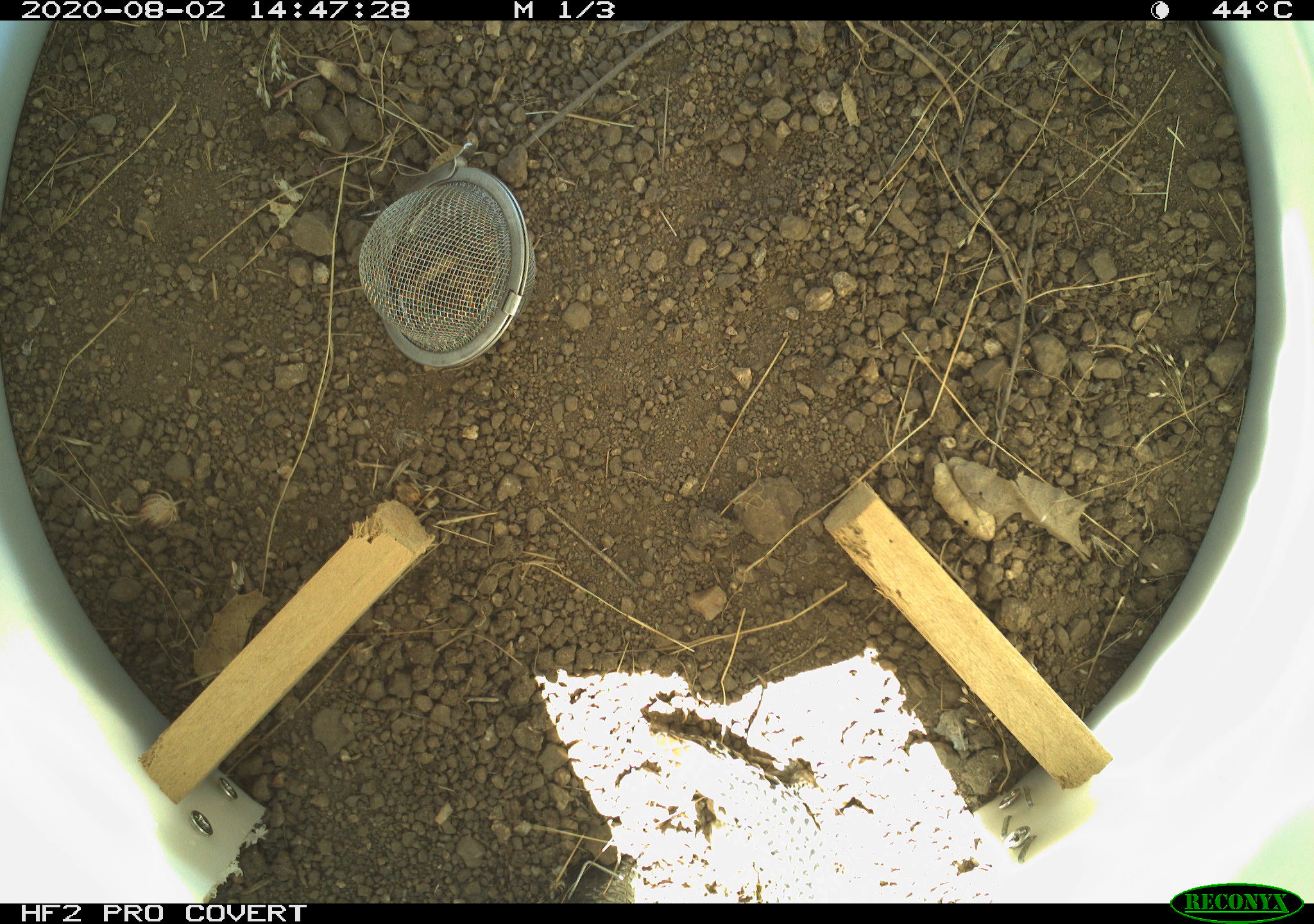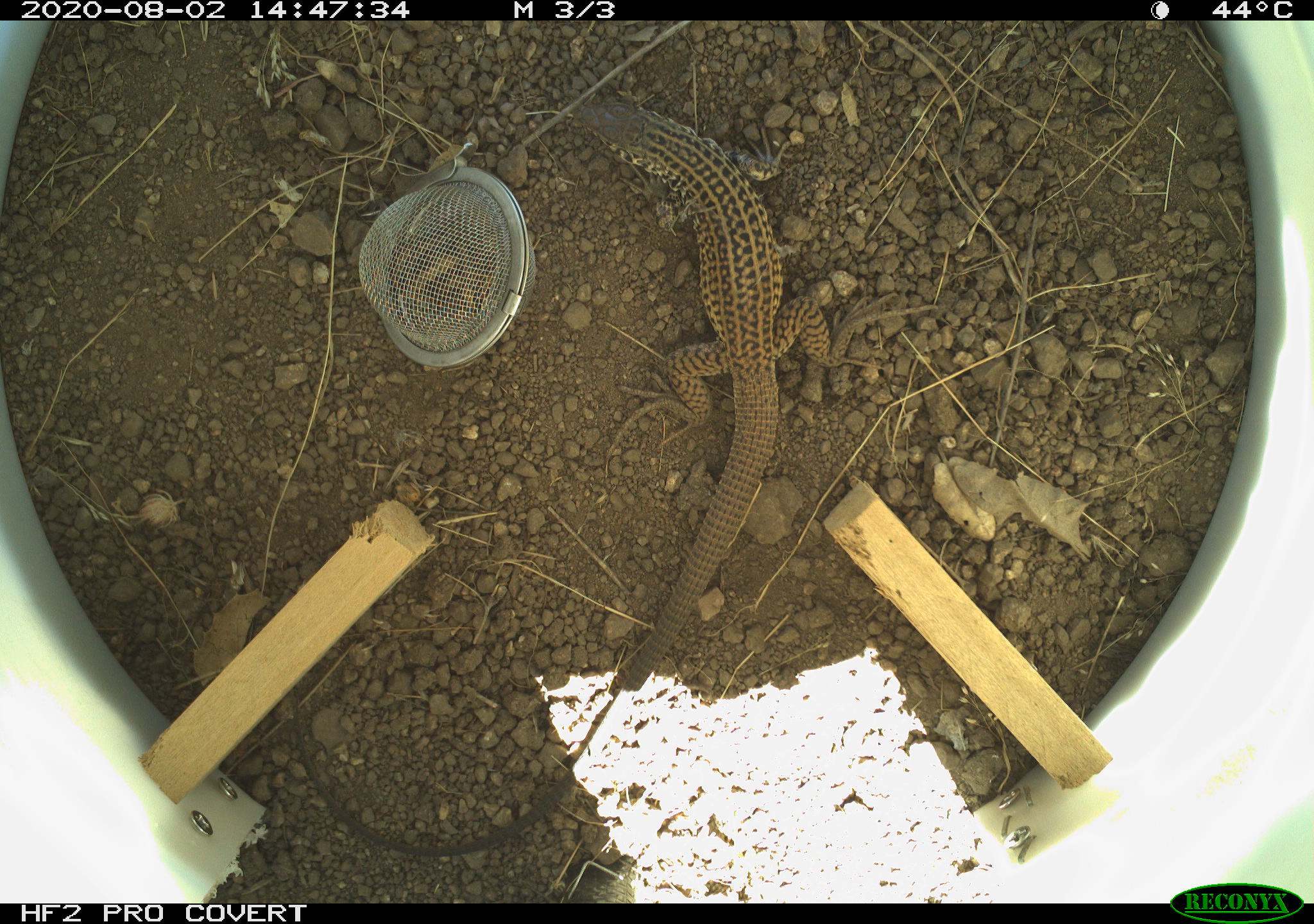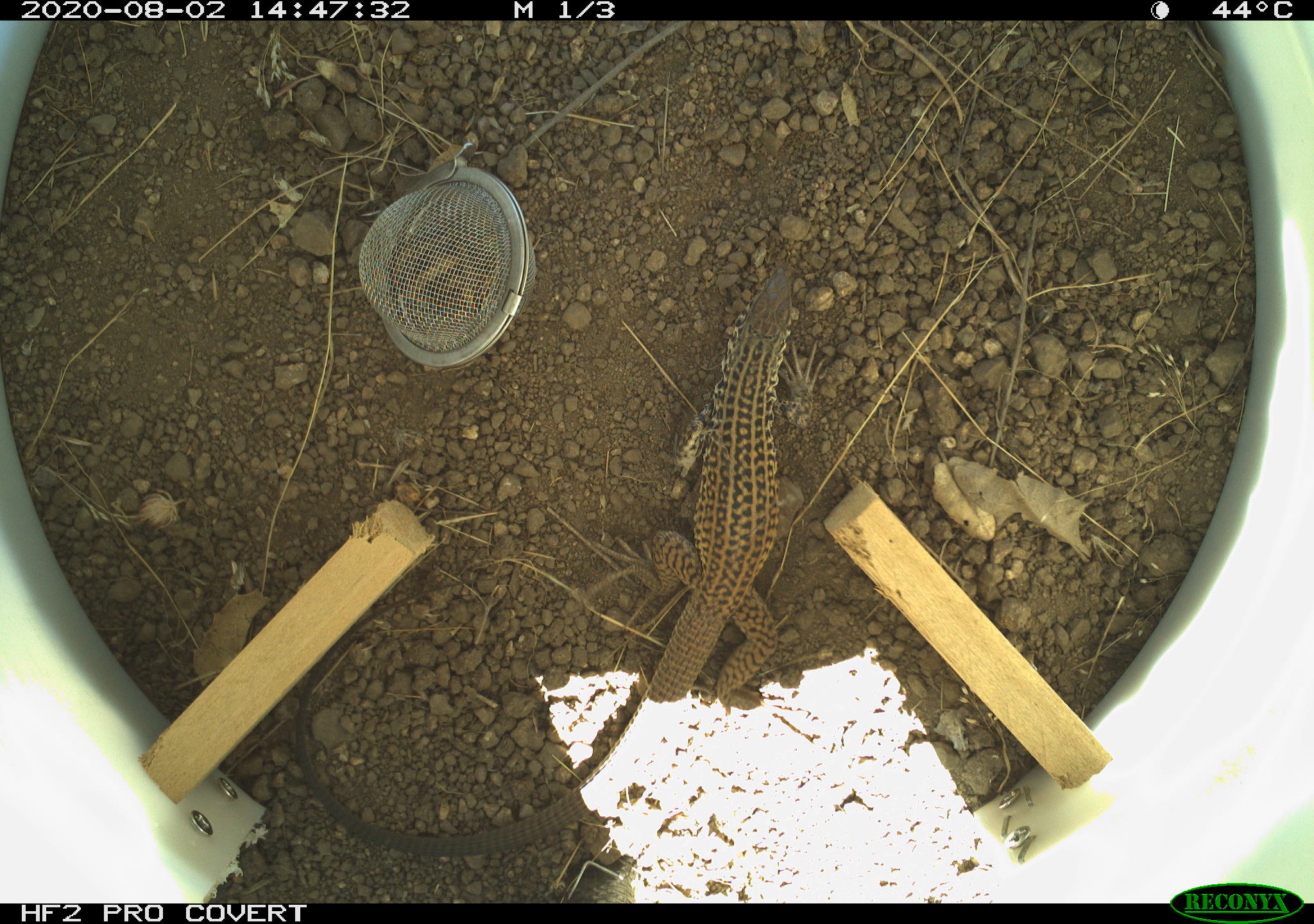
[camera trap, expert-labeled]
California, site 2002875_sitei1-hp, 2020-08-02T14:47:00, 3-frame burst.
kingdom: Animalia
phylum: Chordata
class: Reptilia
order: Squamata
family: Teiidae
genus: Aspidoscelis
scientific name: Aspidoscelis tigris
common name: western whiptail